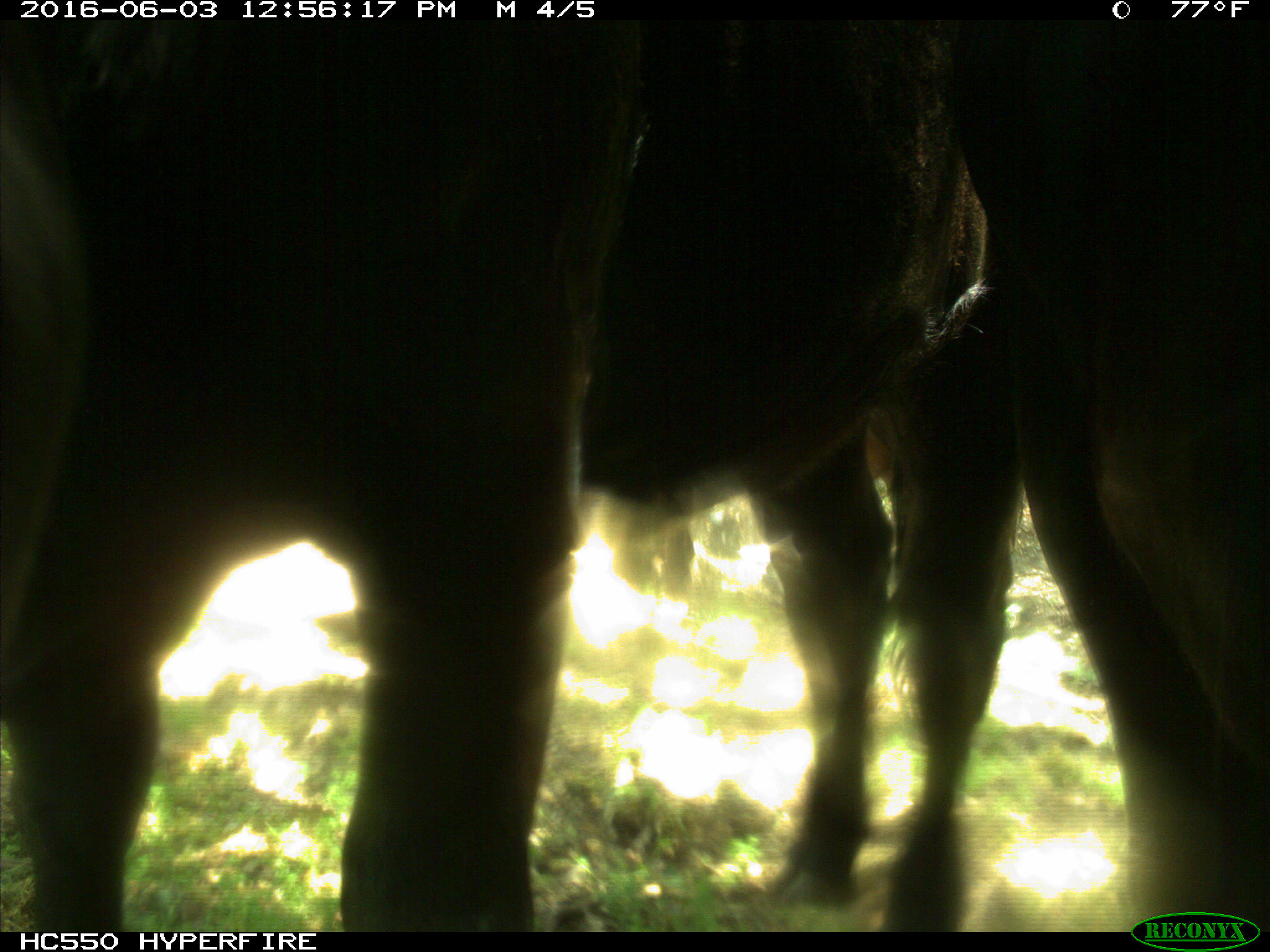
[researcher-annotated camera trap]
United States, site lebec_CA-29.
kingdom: Animalia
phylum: Chordata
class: Mammalia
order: Artiodactyla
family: Bovidae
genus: Bos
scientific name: Bos taurus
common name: domestic cow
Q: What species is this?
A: Bos taurus (domestic cow).